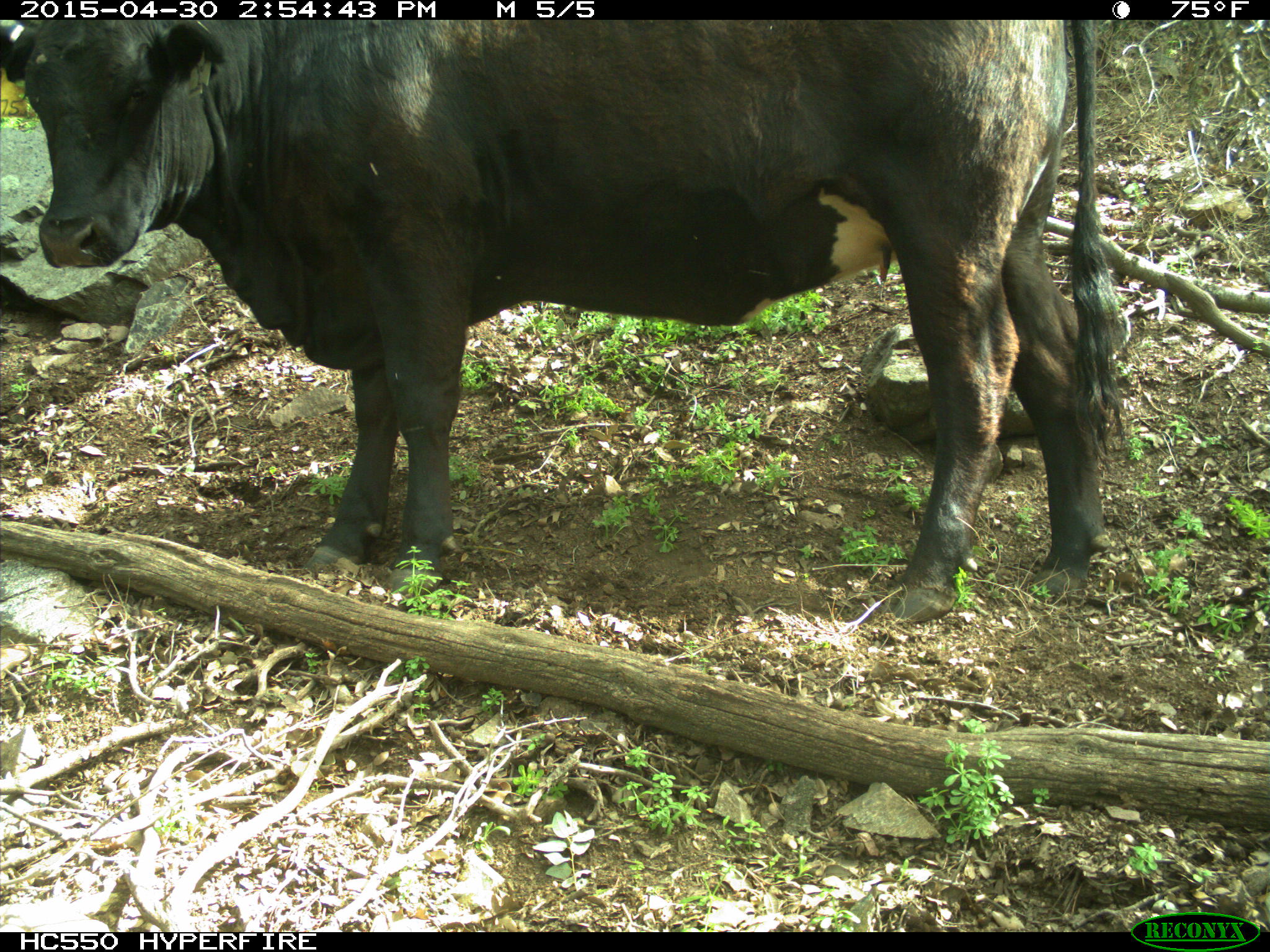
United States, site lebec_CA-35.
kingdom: Animalia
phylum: Chordata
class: Mammalia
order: Artiodactyla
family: Bovidae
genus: Bos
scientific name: Bos taurus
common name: domestic cow